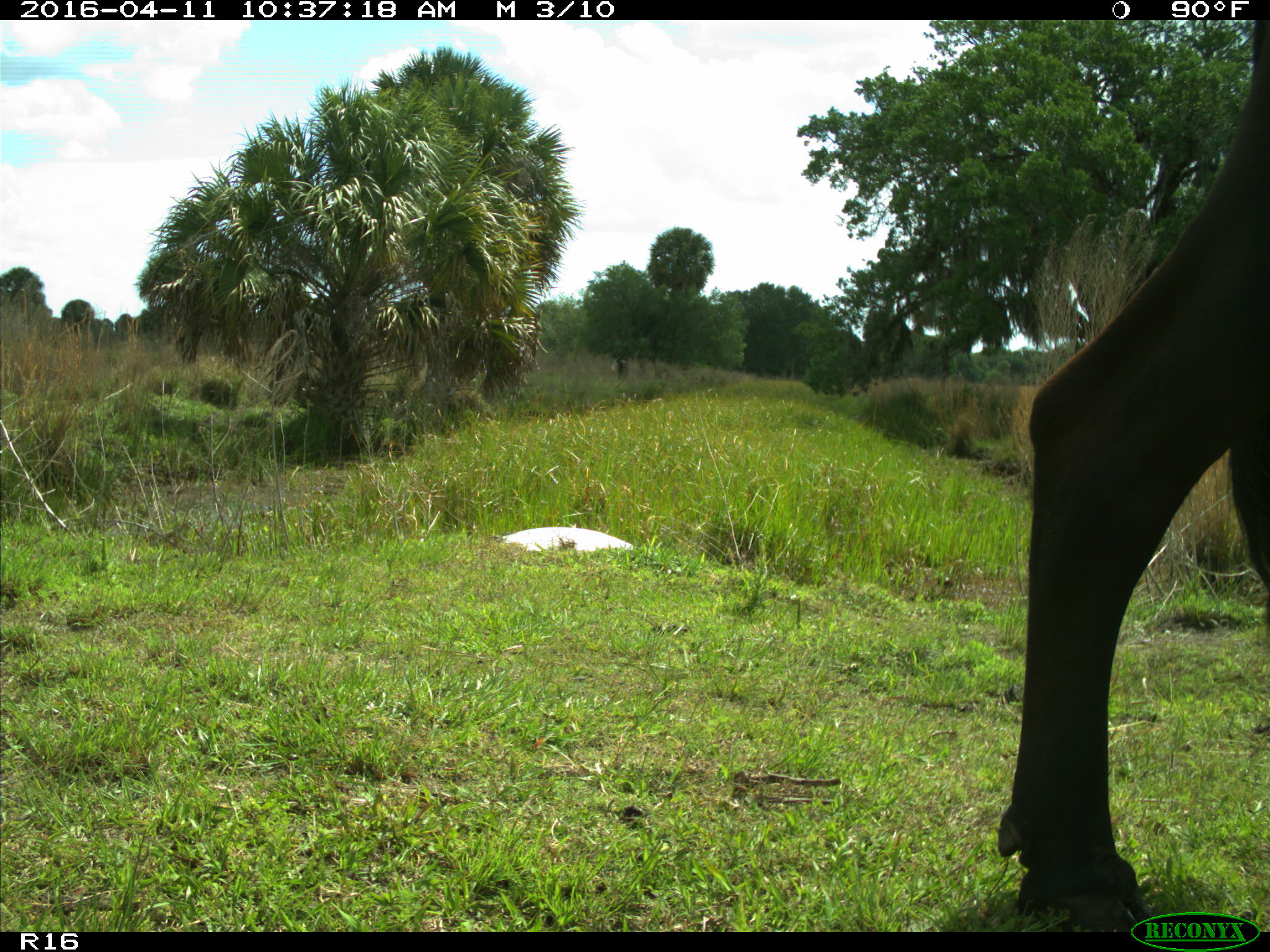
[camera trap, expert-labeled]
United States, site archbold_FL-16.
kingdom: Animalia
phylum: Chordata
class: Mammalia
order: Artiodactyla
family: Bovidae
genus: Bos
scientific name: Bos taurus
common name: domestic cow